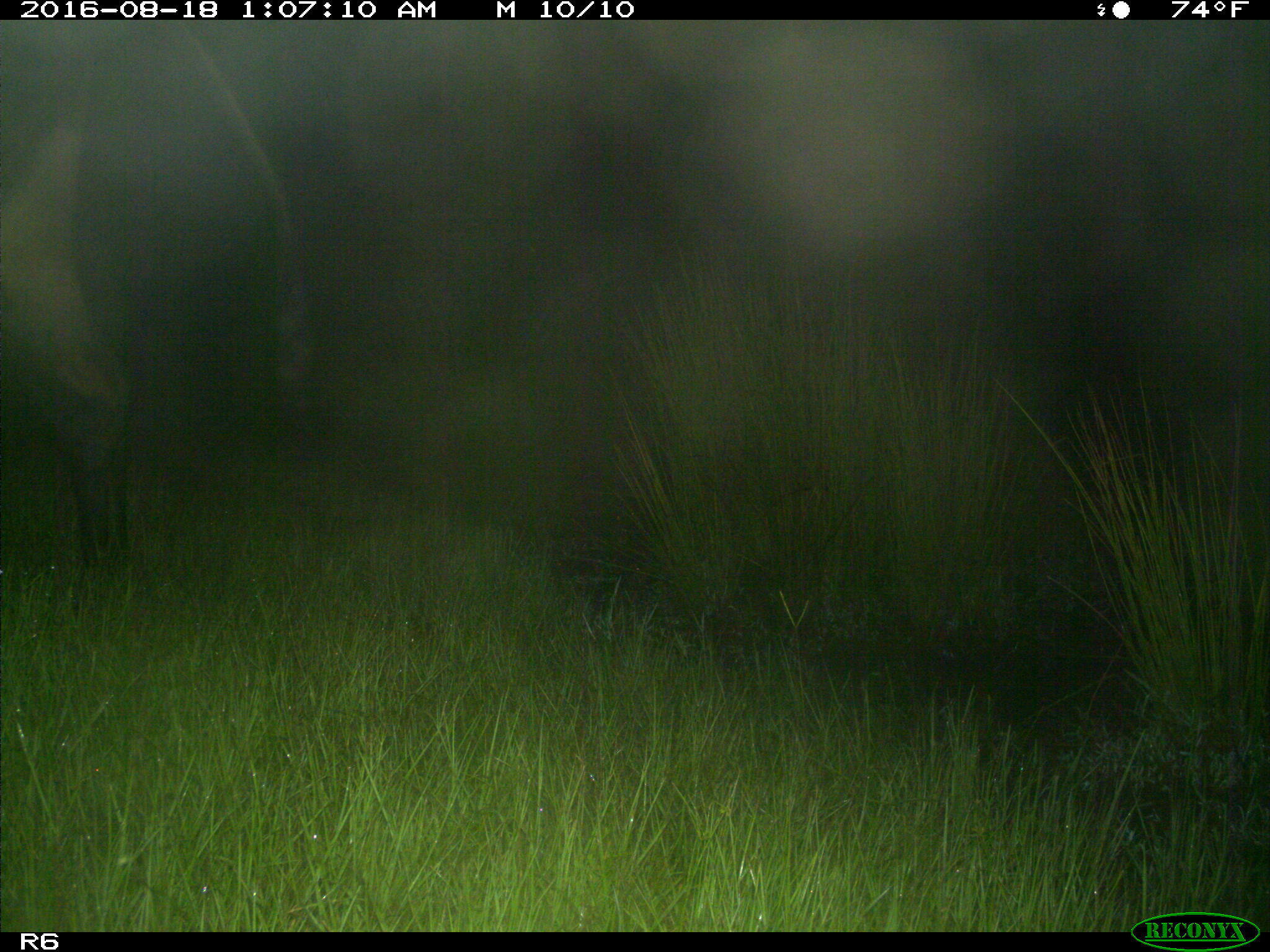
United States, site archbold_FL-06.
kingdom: Animalia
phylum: Chordata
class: Mammalia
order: Artiodactyla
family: Bovidae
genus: Bos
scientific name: Bos taurus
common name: domestic cow